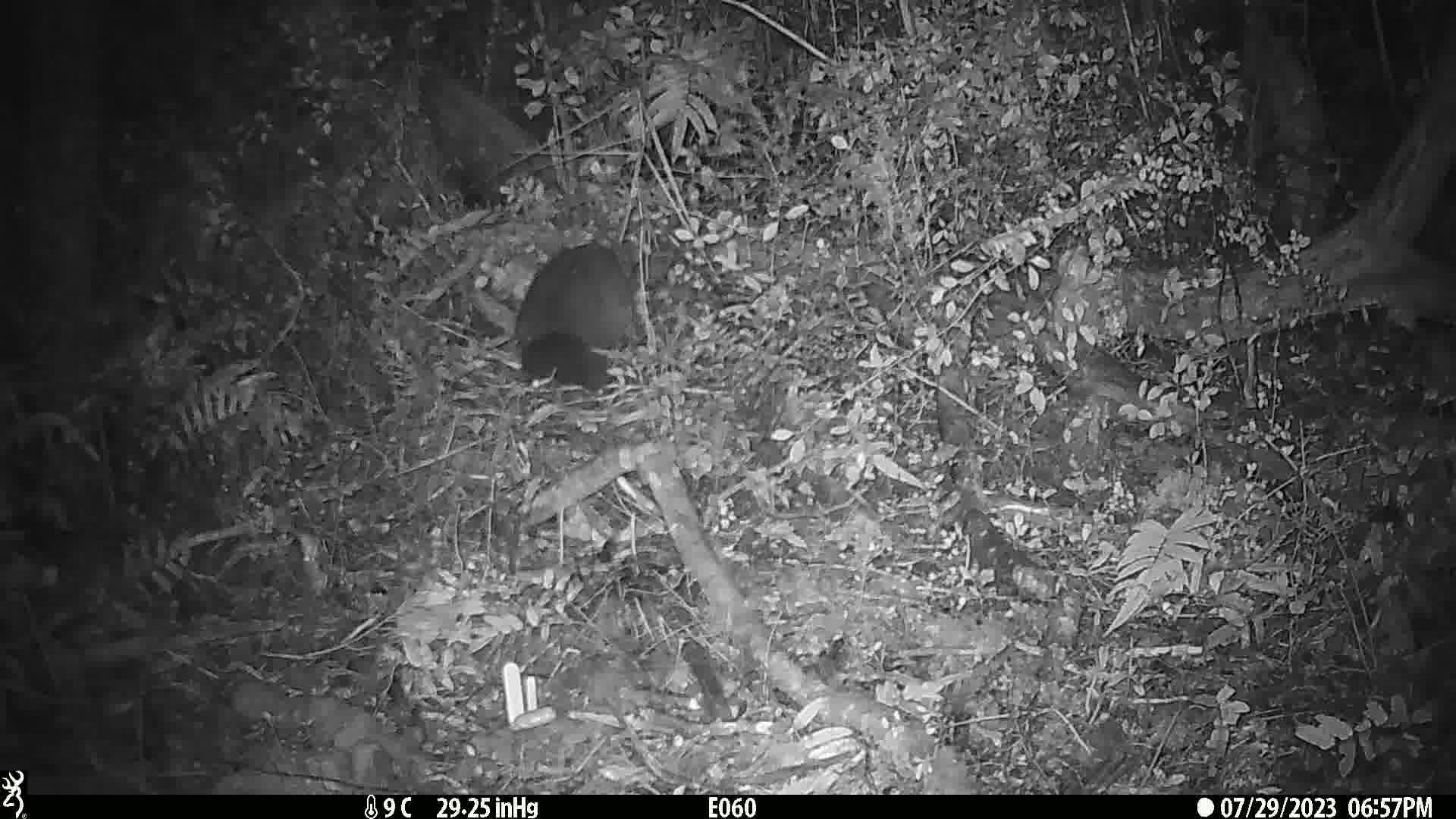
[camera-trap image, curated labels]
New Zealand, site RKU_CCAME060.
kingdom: Animalia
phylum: Chordata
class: Mammalia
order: Diprotodontia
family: Phalangeridae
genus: Trichosurus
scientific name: Trichosurus vulpecula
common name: common brushtail possum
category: possum